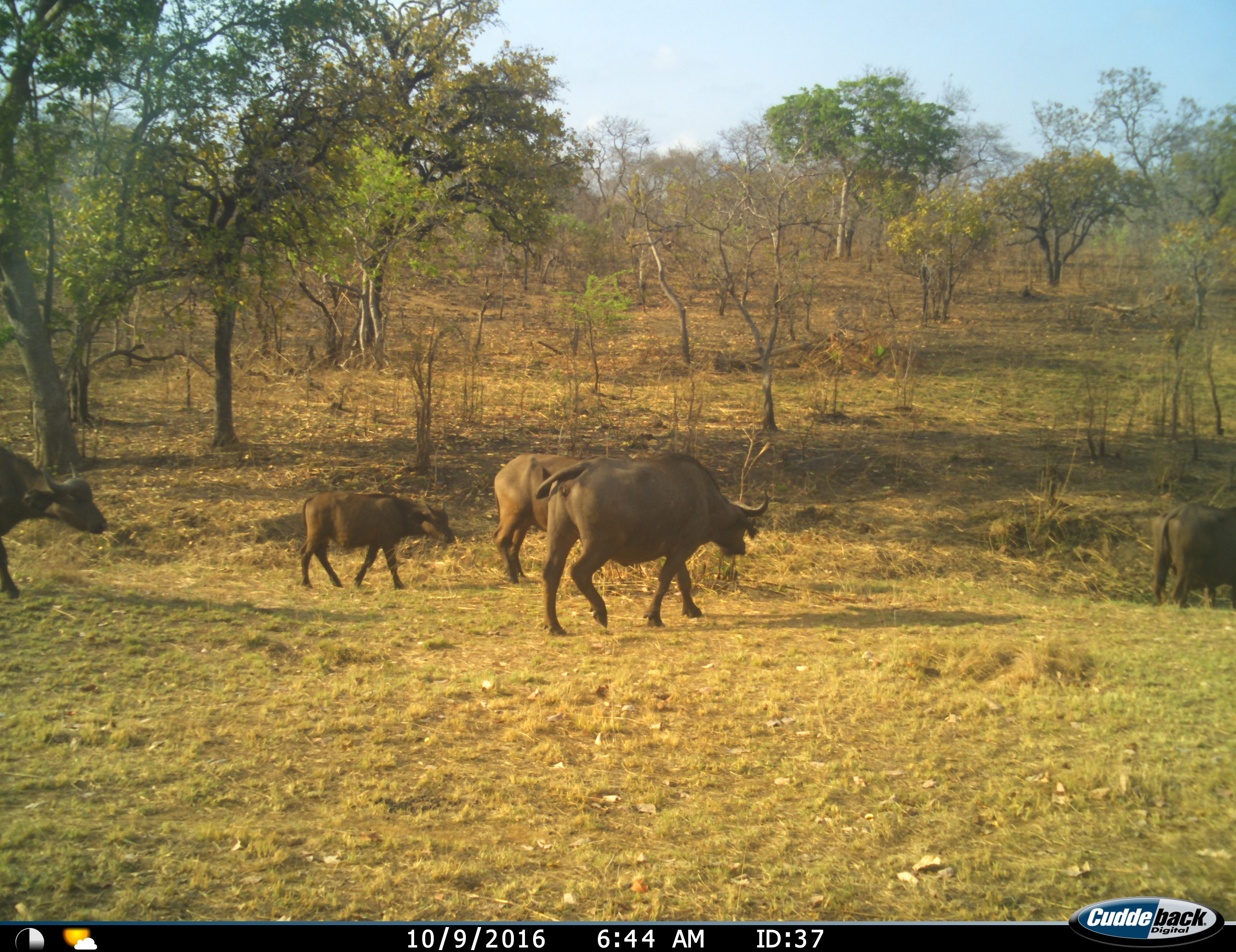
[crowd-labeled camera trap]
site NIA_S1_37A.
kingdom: Animalia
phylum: Chordata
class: Mammalia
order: Artiodactyla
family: Bovidae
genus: Syncerus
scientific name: Syncerus caffer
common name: african buffalo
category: buffalo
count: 5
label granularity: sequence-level